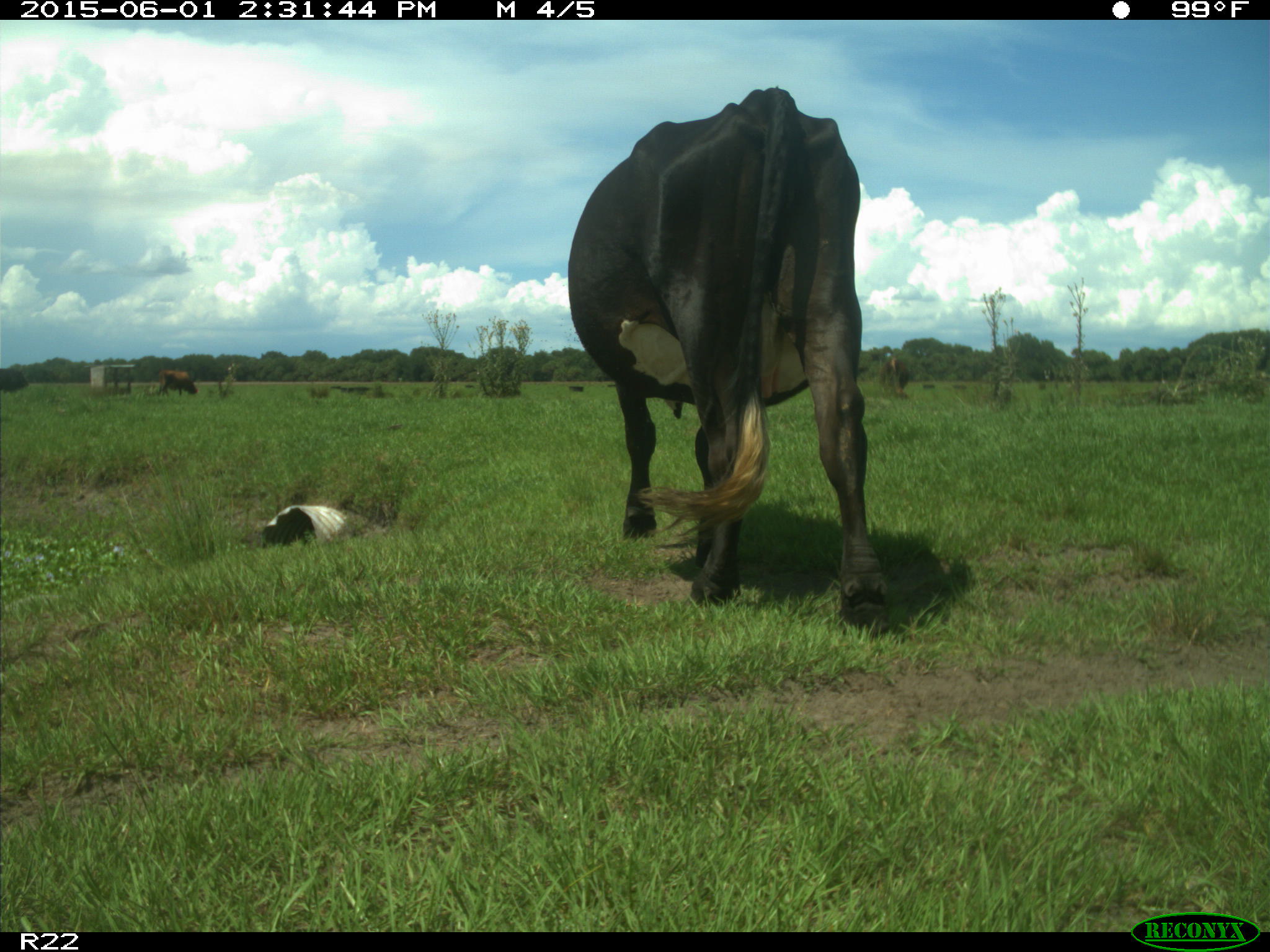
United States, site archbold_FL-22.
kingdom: Animalia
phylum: Chordata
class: Mammalia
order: Artiodactyla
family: Bovidae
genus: Bos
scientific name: Bos taurus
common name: domestic cow